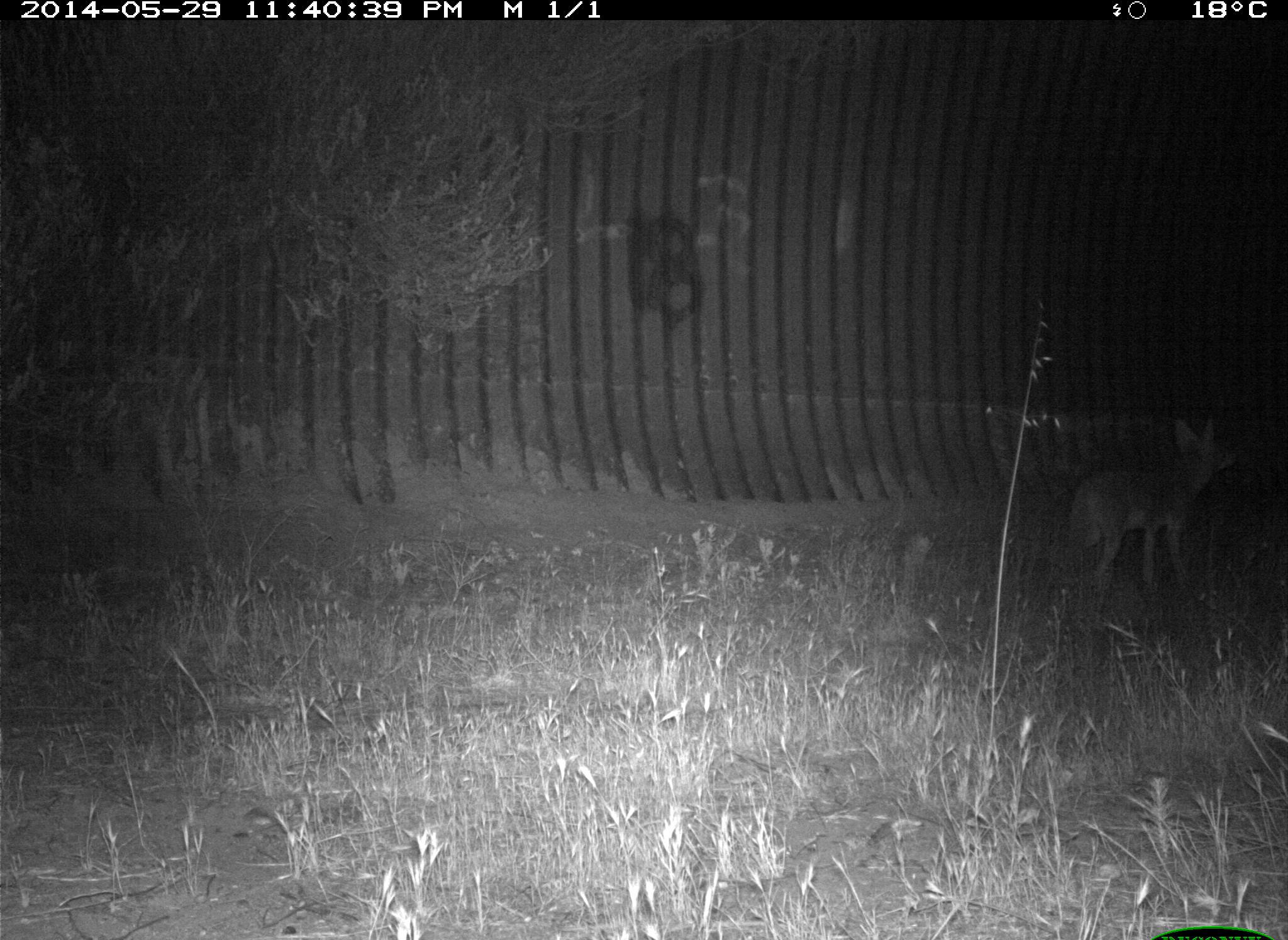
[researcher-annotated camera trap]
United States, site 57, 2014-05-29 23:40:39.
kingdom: Animalia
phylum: Chordata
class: Mammalia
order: Carnivora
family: Canidae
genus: Canis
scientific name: Canis latrans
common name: coyote